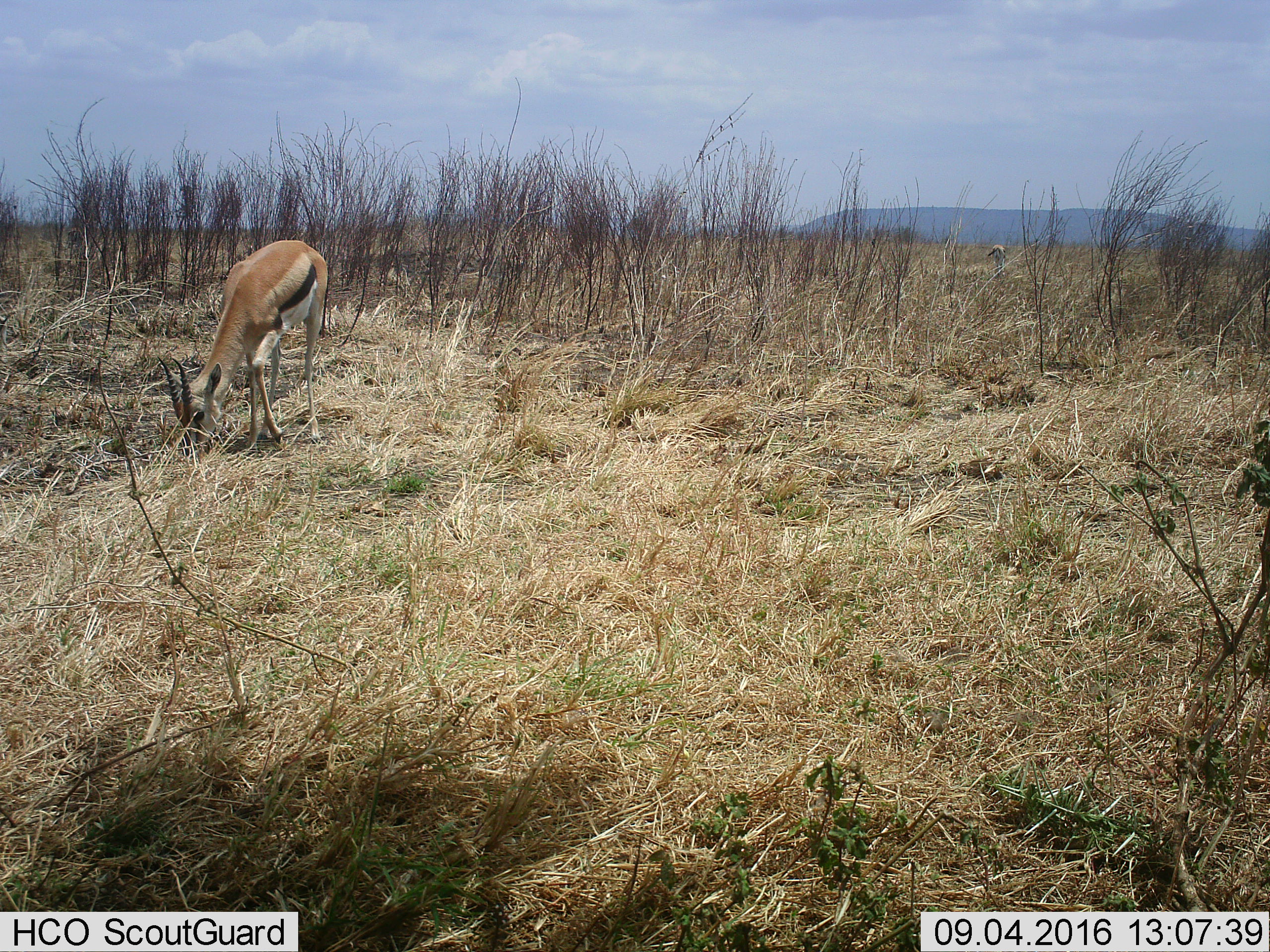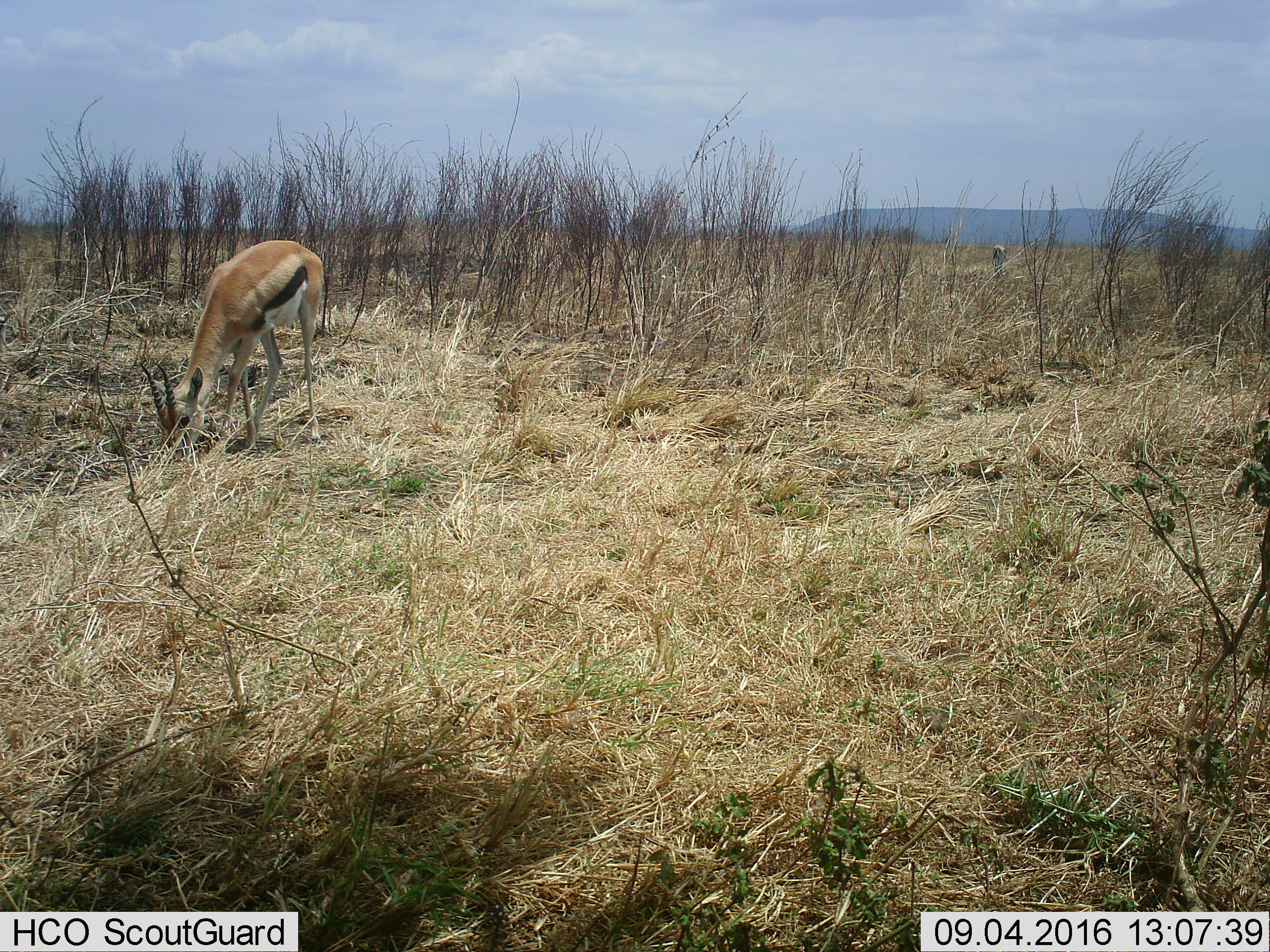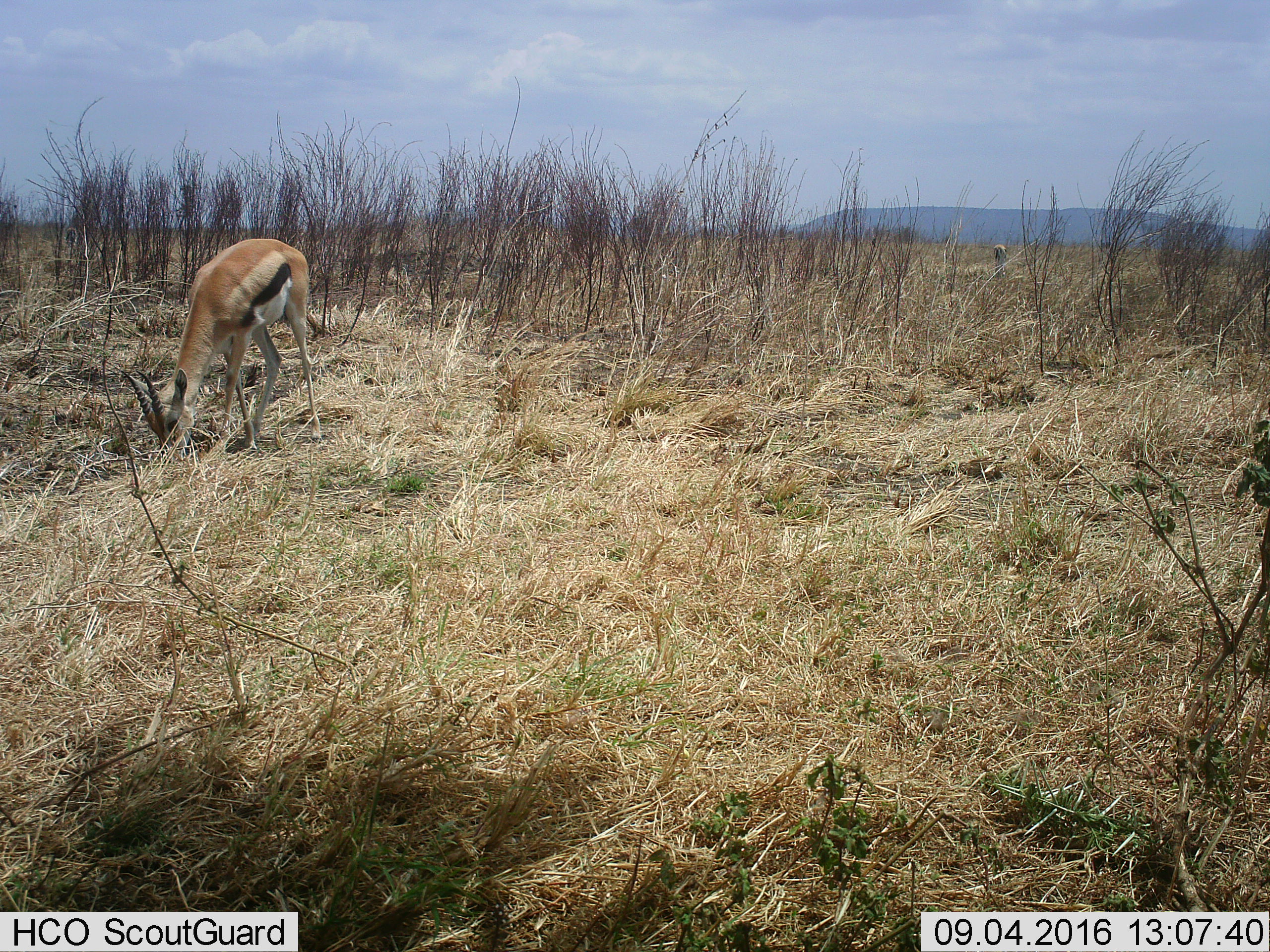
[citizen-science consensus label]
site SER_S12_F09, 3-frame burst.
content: unidentified animal